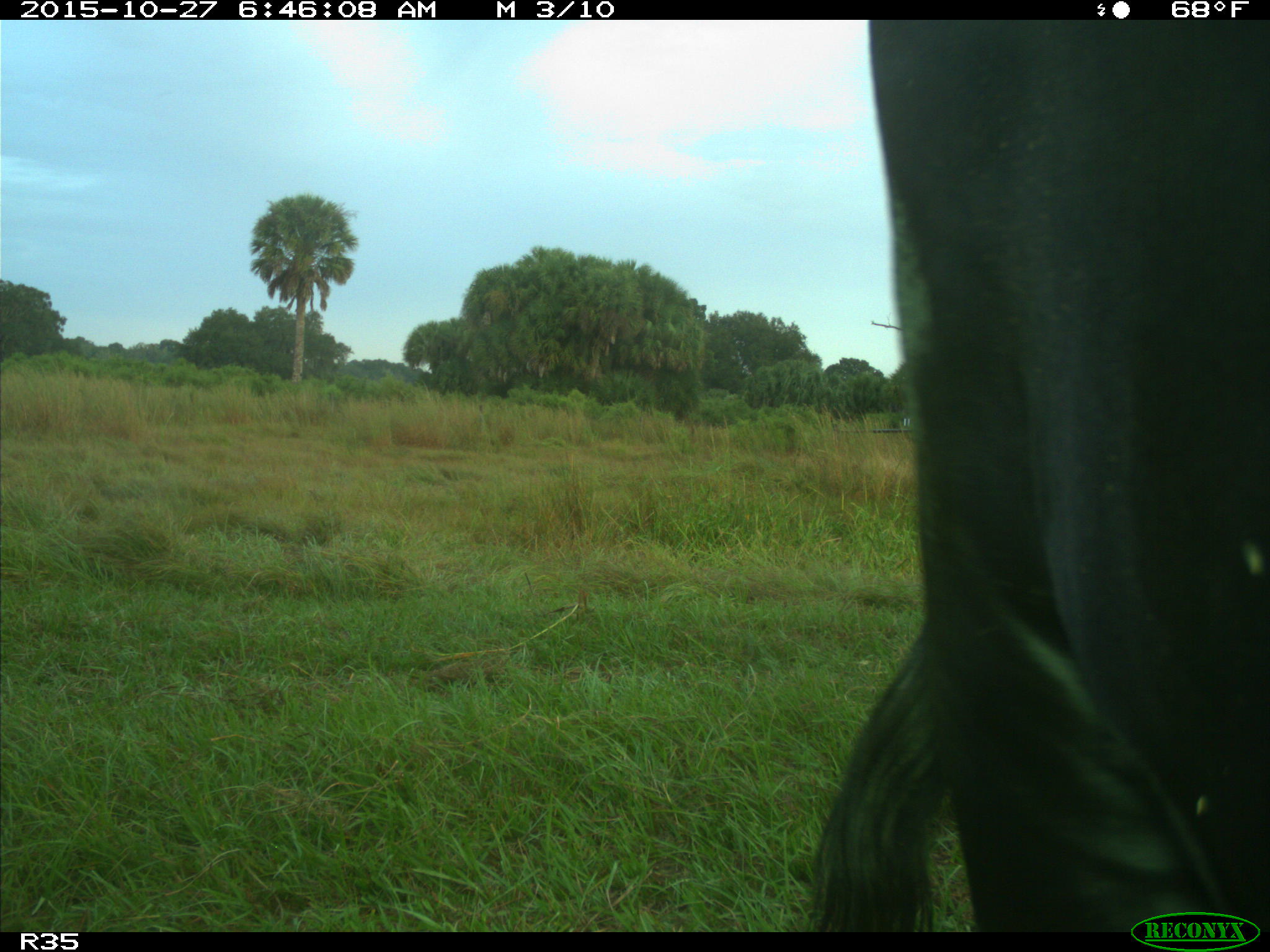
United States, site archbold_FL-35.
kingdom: Animalia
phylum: Chordata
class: Mammalia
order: Artiodactyla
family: Bovidae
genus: Bos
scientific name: Bos taurus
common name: domestic cow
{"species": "Bos taurus (domestic cow)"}